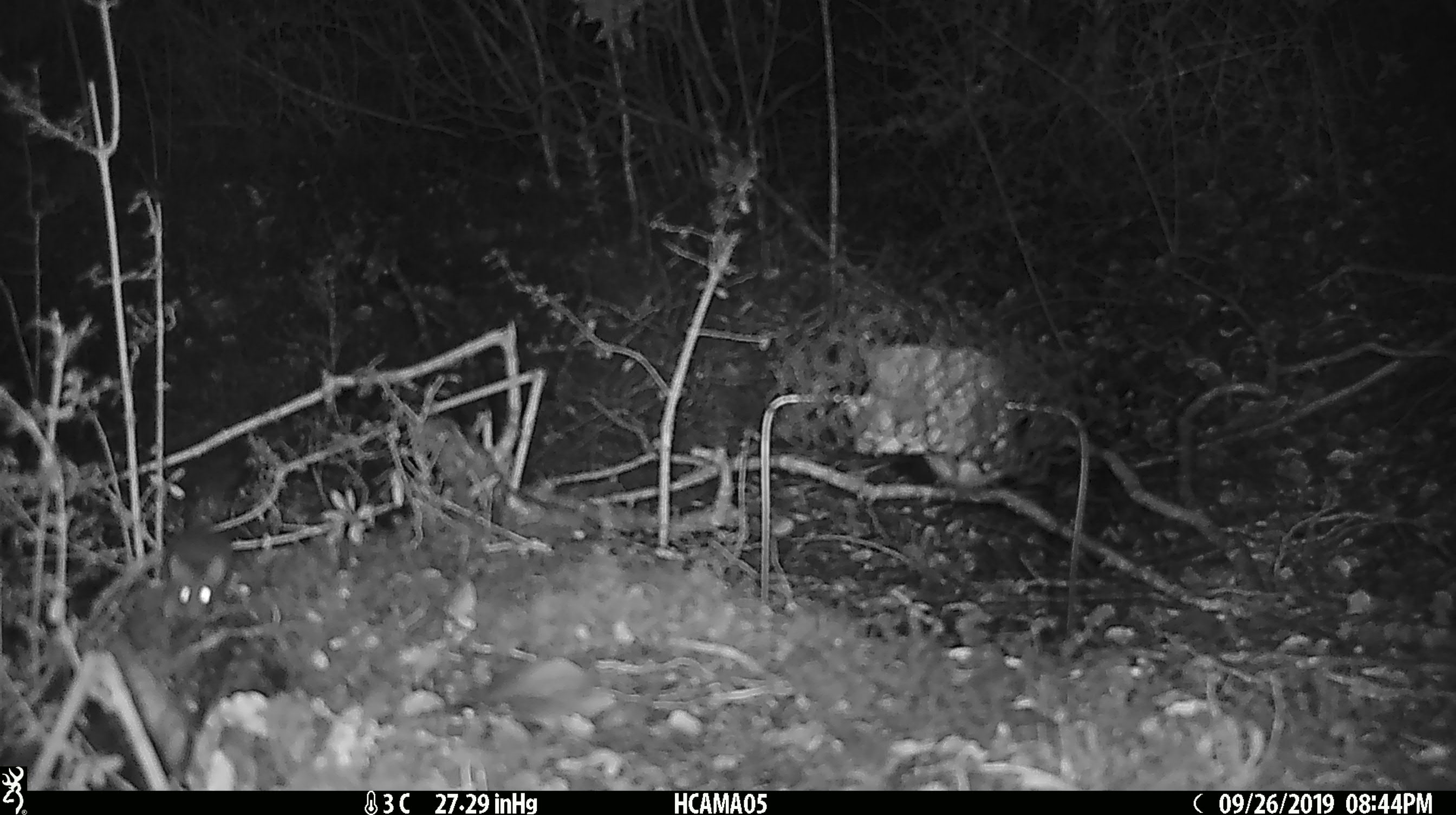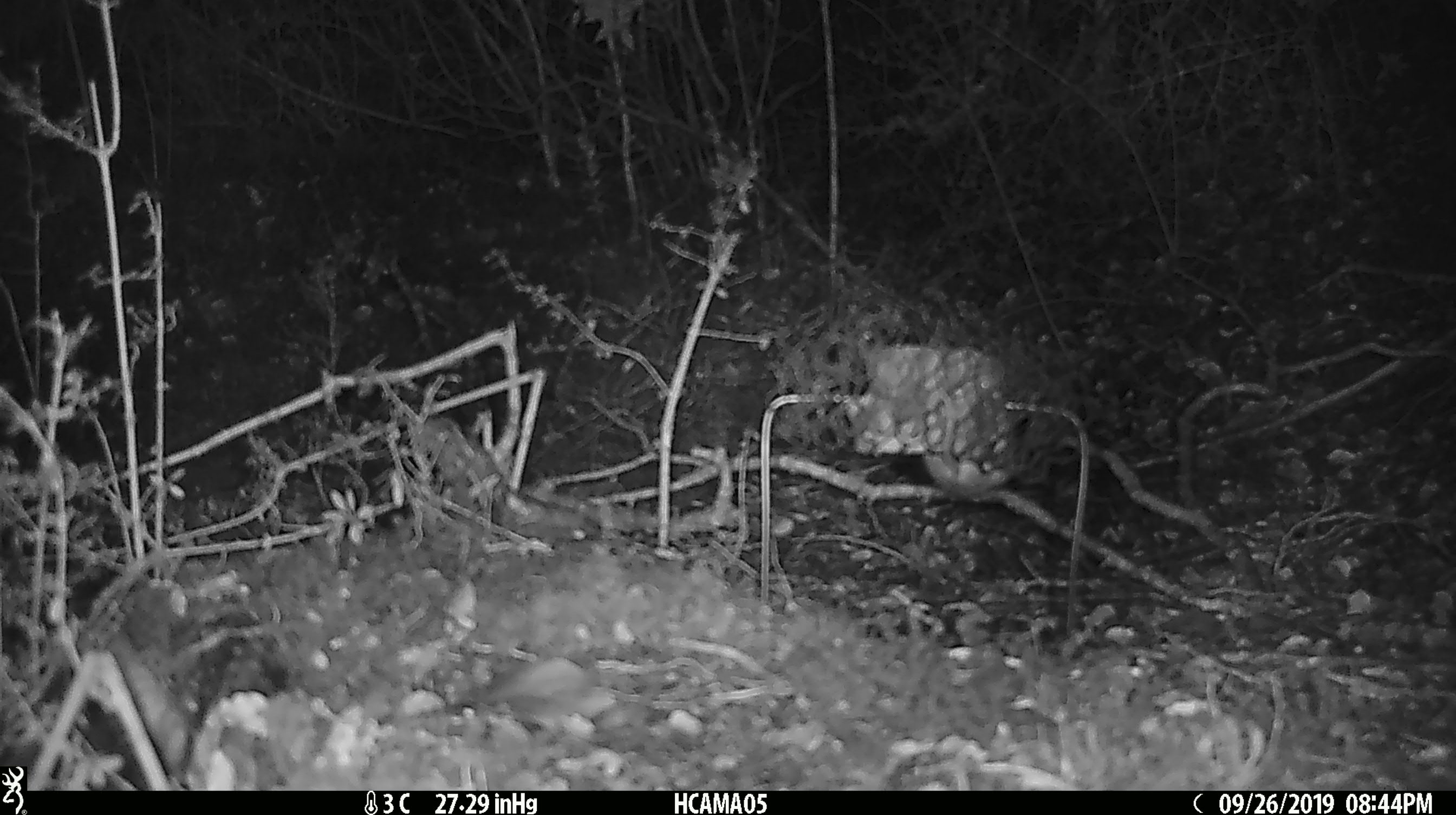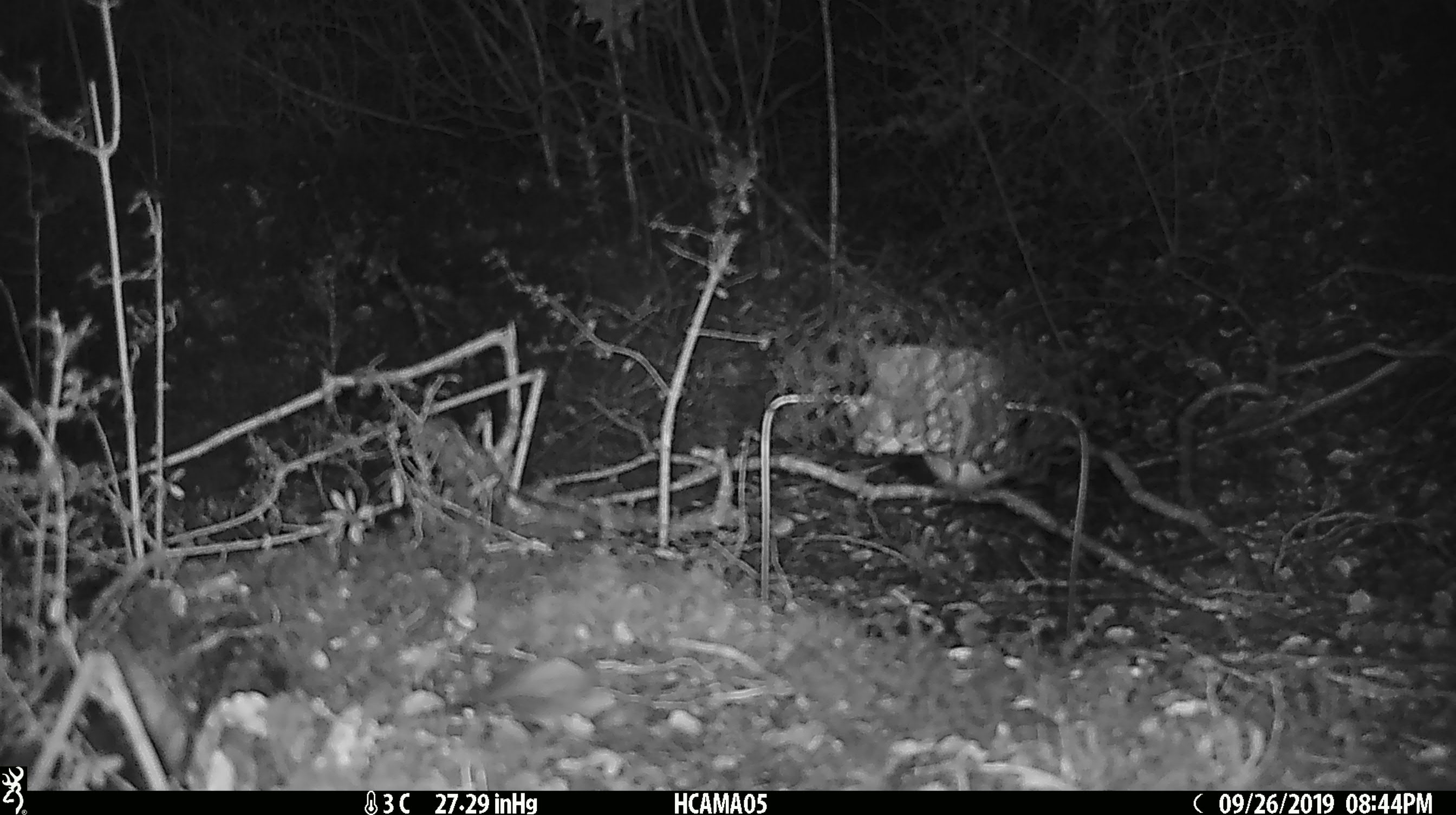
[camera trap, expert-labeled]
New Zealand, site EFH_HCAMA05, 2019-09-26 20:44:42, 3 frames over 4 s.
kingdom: Animalia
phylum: Chordata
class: Mammalia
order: Rodentia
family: Muridae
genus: Mus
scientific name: Mus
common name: mouse